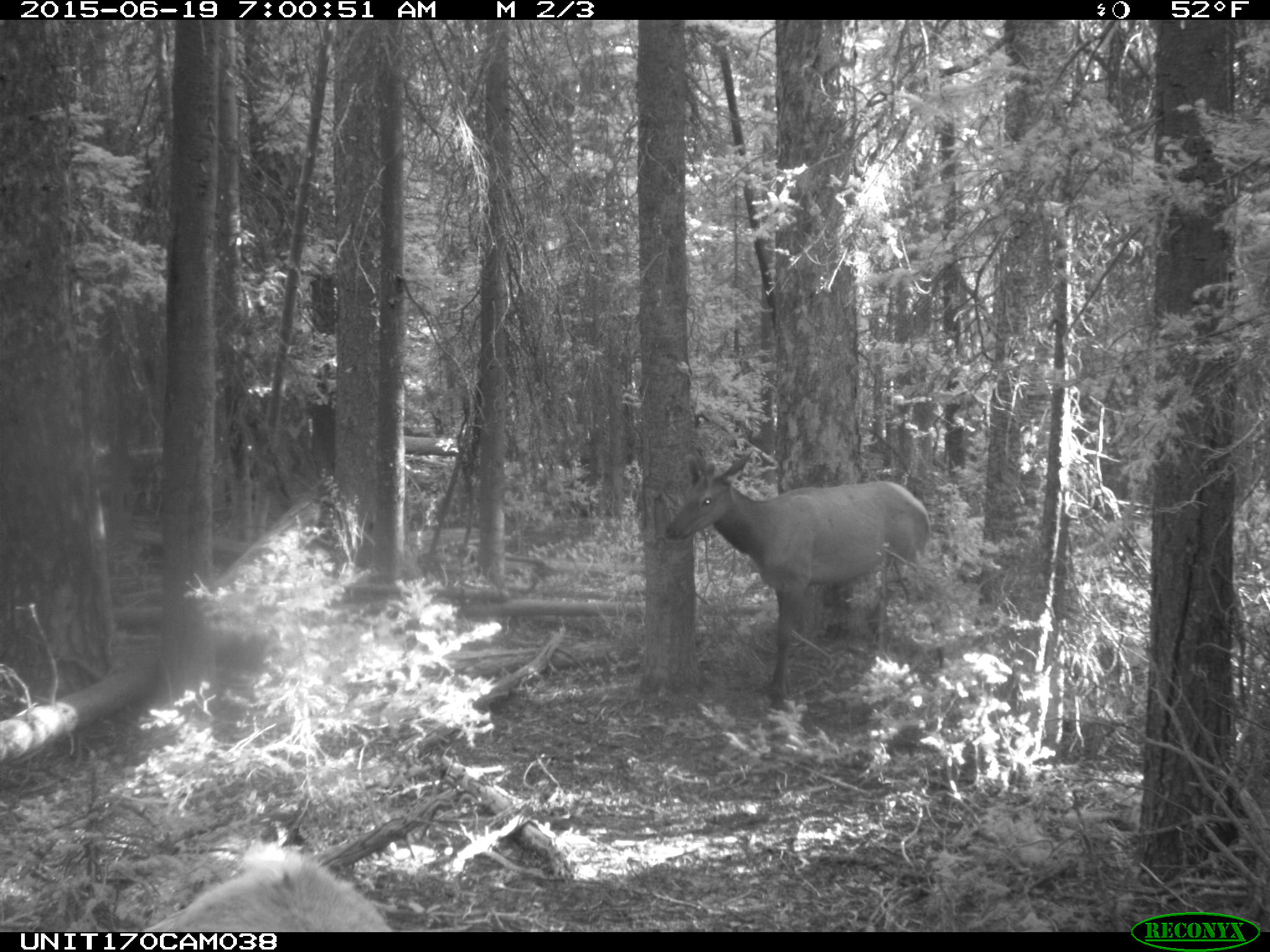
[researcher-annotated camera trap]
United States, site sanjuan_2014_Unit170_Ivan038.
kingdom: Animalia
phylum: Chordata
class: Mammalia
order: Artiodactyla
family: Cervidae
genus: Cervus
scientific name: Cervus elaphus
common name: red deer